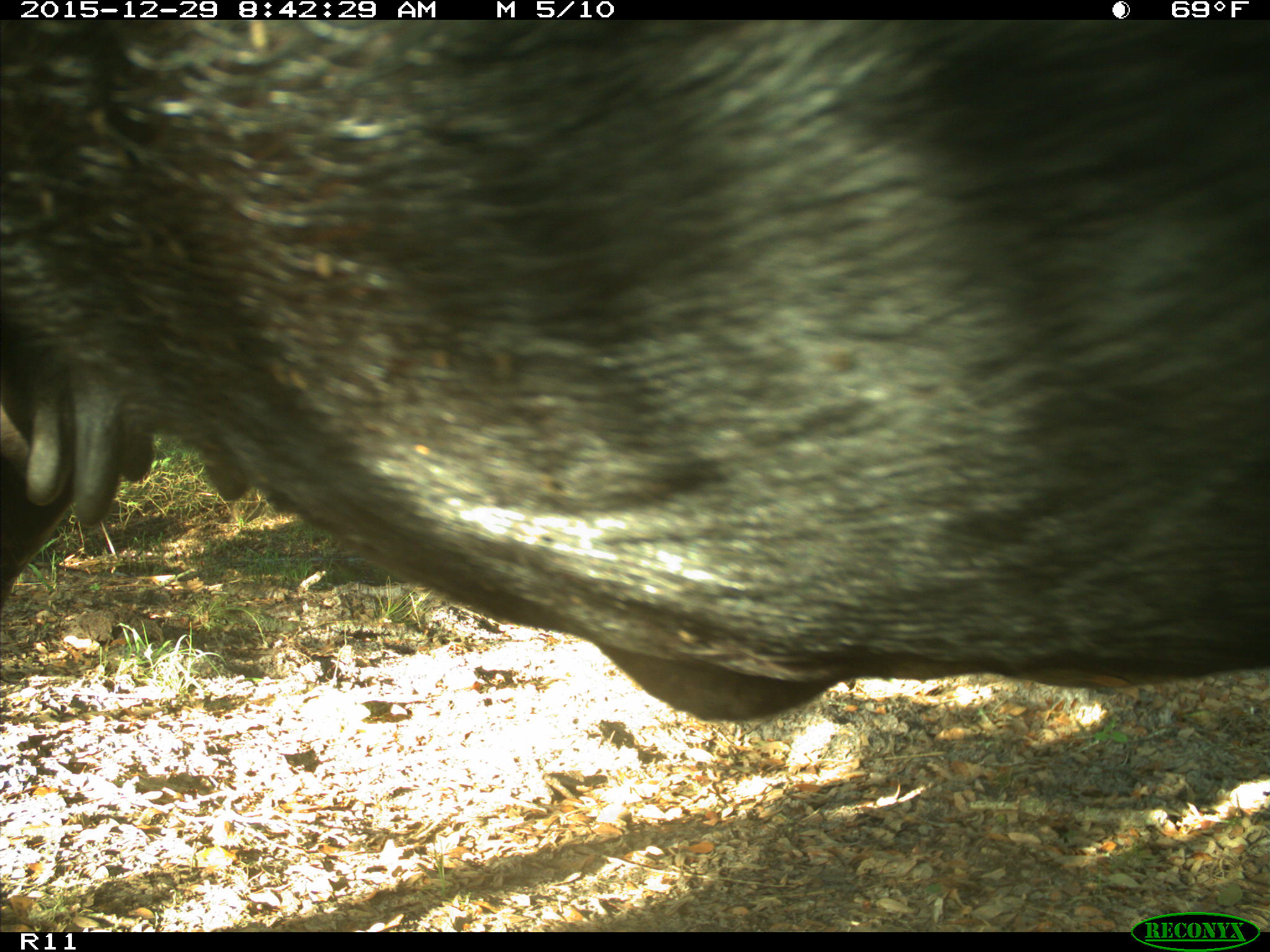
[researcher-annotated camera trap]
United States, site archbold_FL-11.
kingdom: Animalia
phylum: Chordata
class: Mammalia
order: Artiodactyla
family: Bovidae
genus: Bos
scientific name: Bos taurus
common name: domestic cow